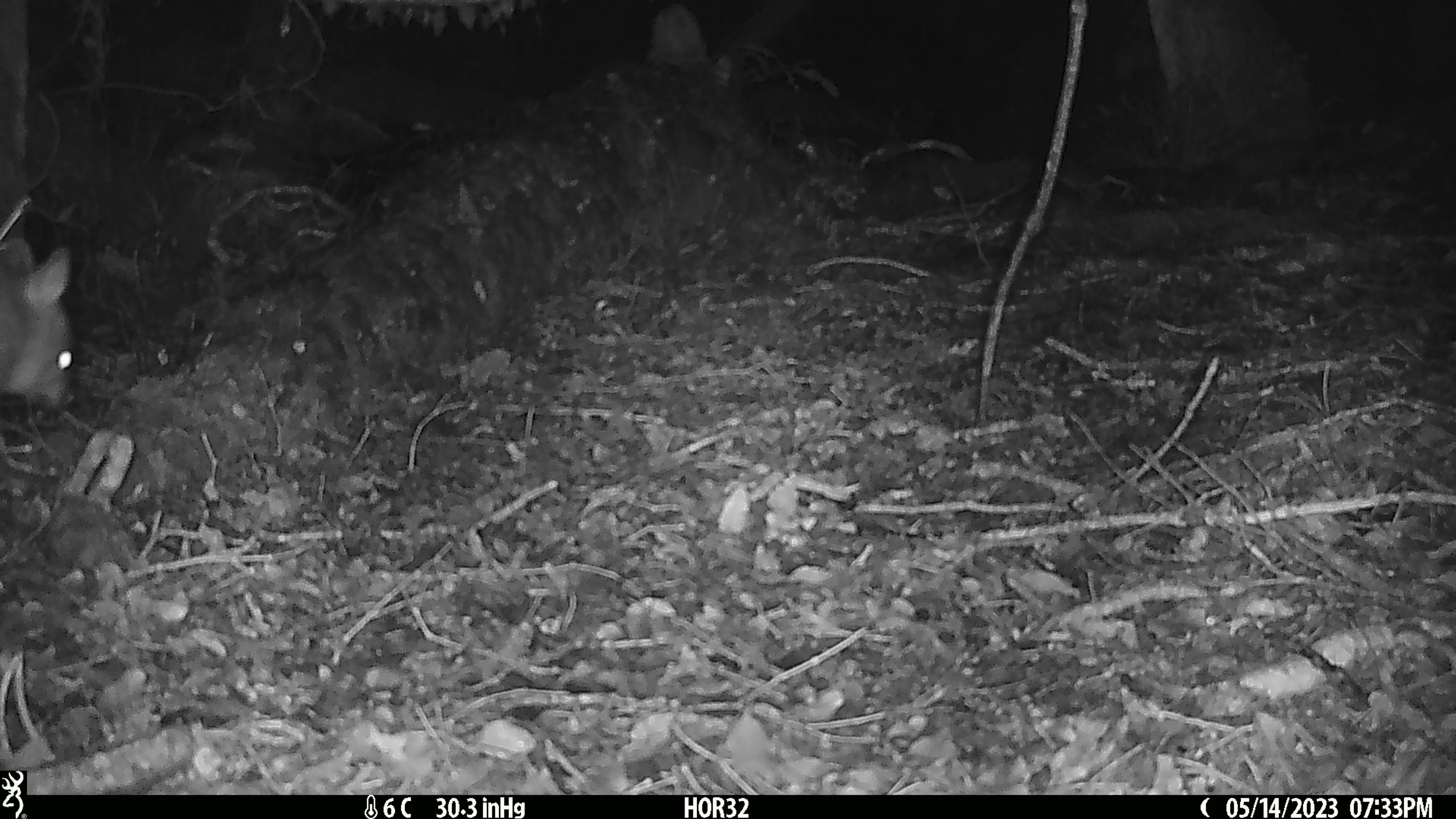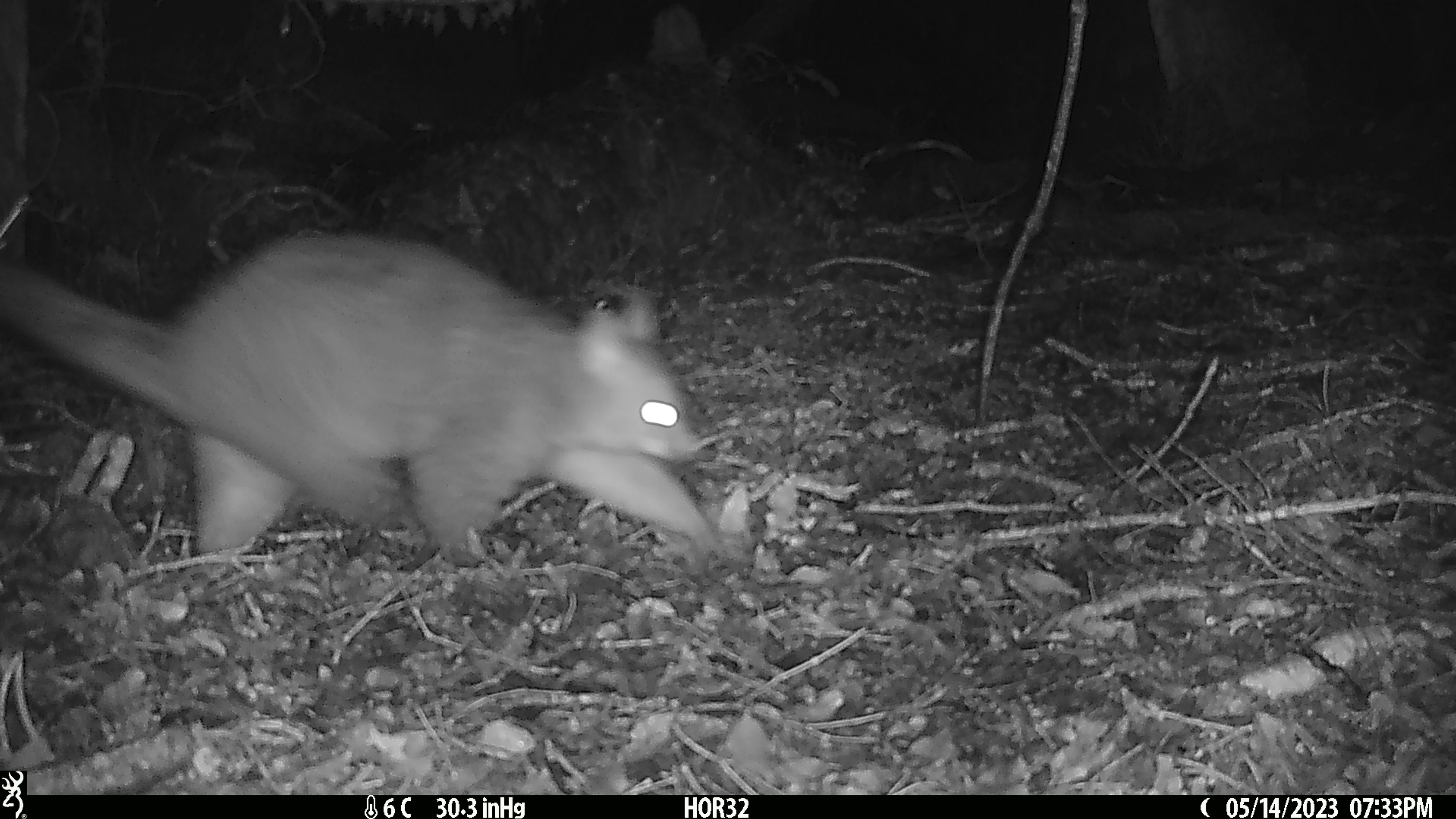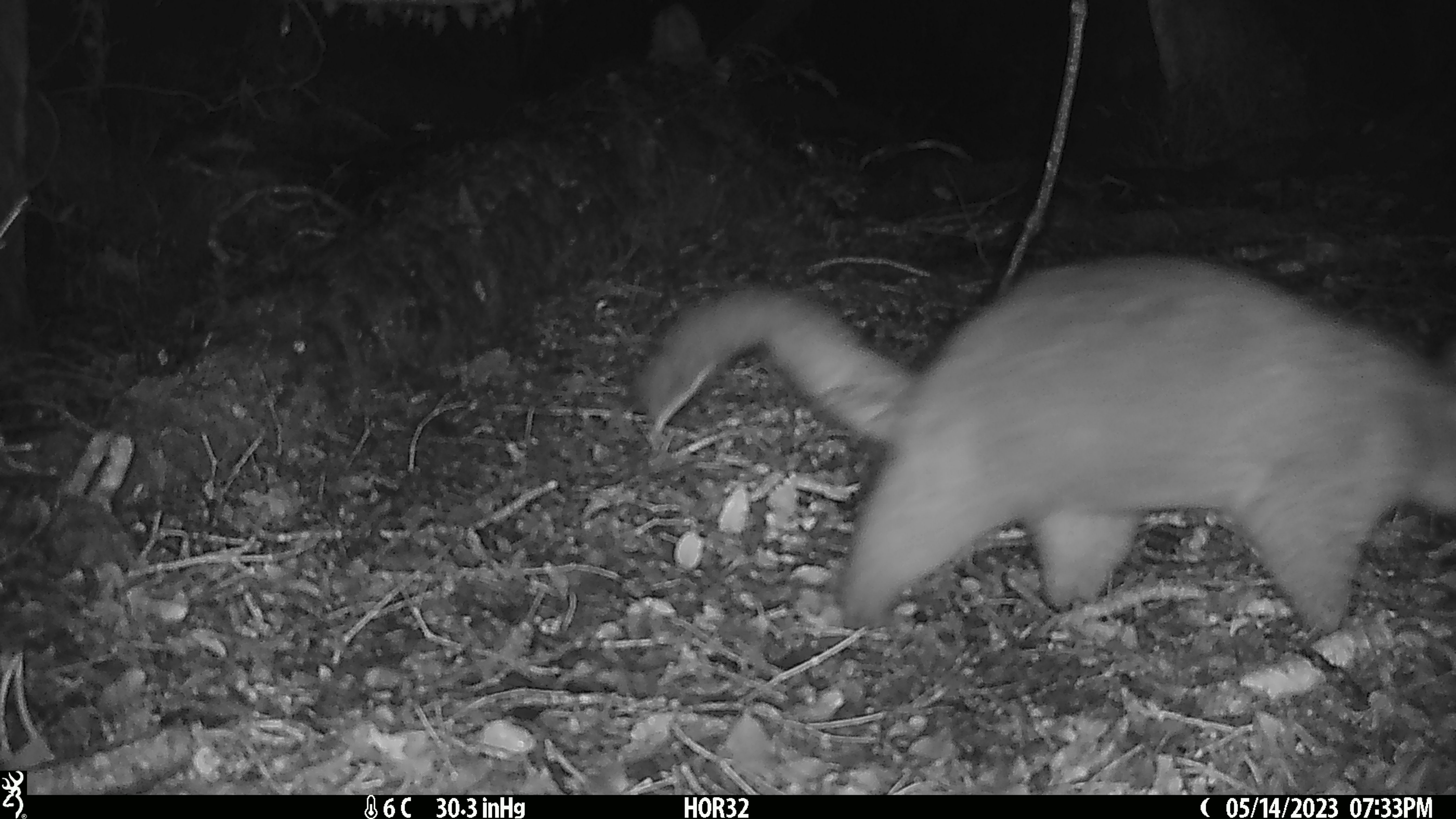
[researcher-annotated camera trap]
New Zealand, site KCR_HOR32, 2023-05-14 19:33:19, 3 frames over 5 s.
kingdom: Animalia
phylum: Chordata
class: Mammalia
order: Diprotodontia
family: Phalangeridae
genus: Trichosurus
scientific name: Trichosurus vulpecula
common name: common brushtail possum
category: possum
Possum (common brushtail possum) (Trichosurus vulpecula).